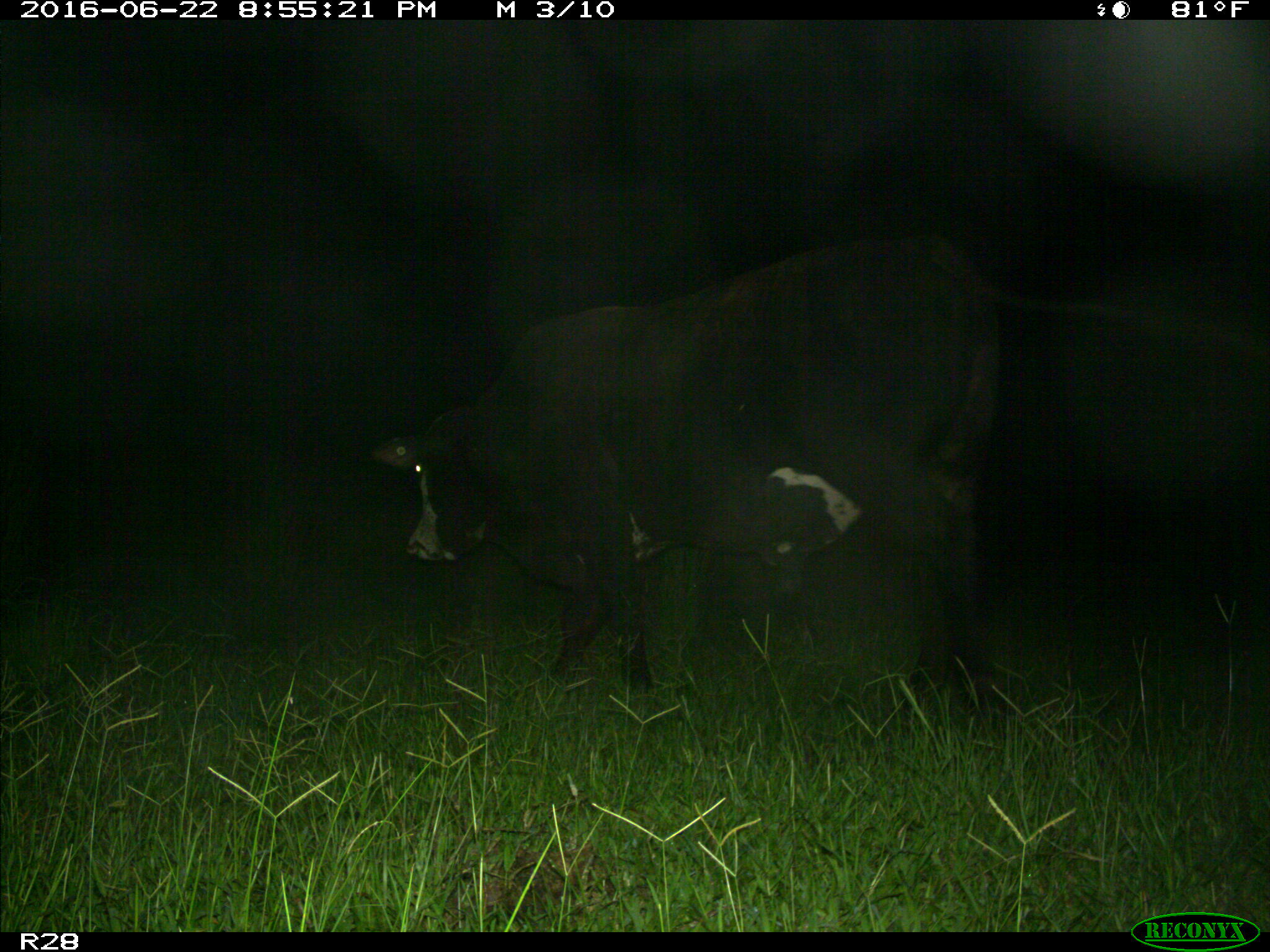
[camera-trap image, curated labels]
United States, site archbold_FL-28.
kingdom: Animalia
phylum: Chordata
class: Mammalia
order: Artiodactyla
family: Bovidae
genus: Bos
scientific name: Bos taurus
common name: domestic cow